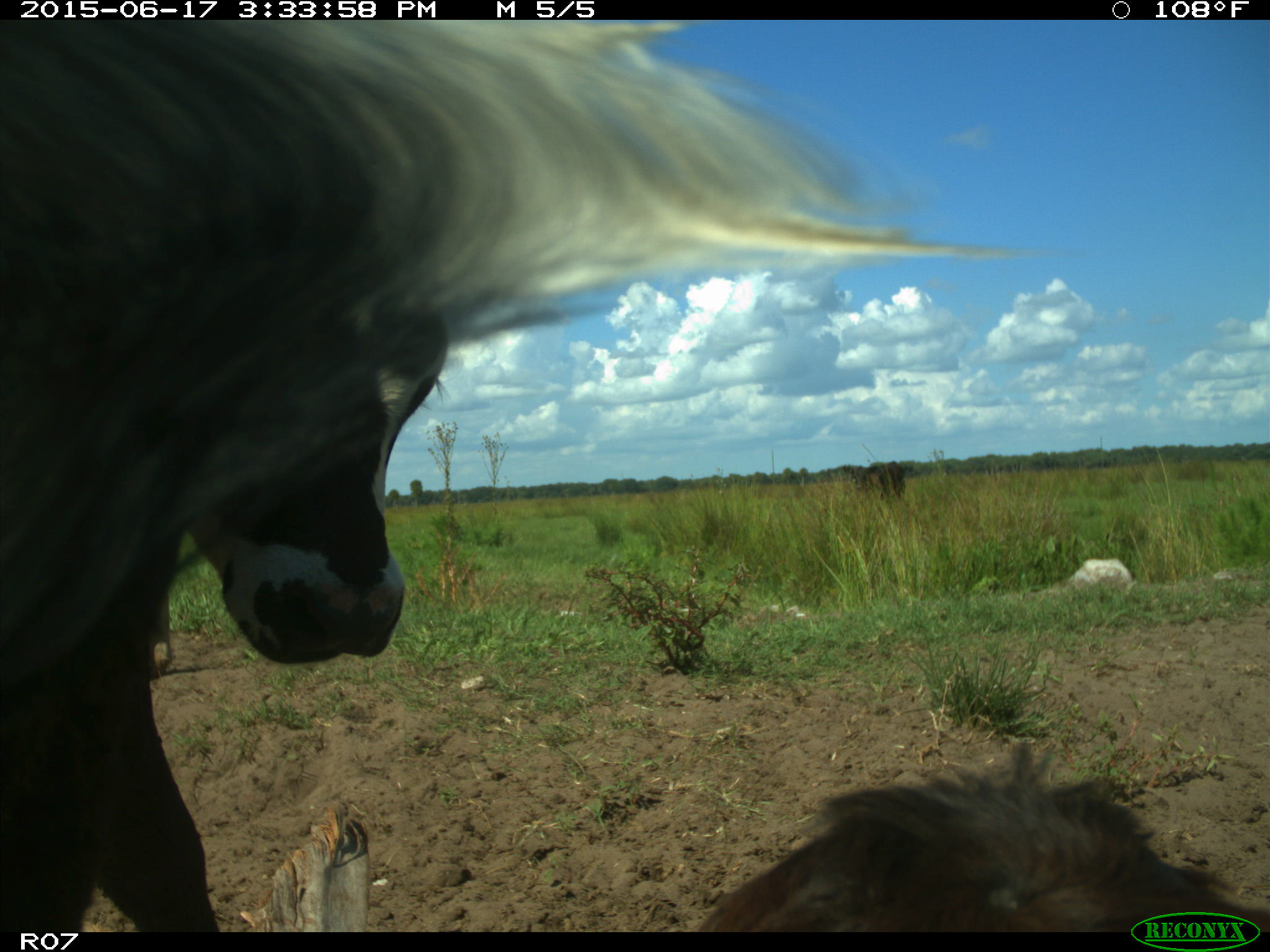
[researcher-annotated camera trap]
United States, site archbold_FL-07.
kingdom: Animalia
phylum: Chordata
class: Mammalia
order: Artiodactyla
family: Bovidae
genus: Bos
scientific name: Bos taurus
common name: domestic cow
Bos taurus (domestic cow).